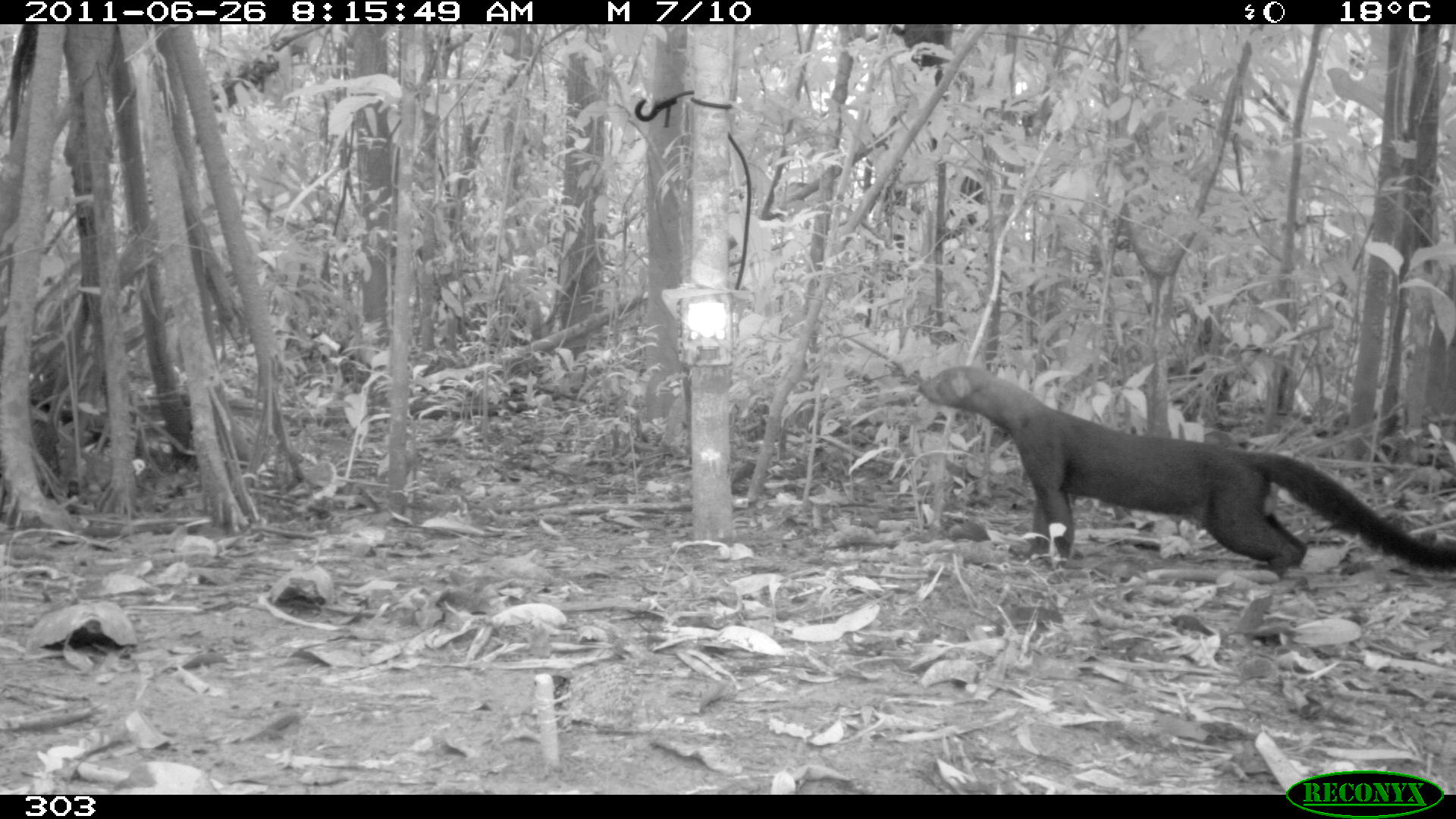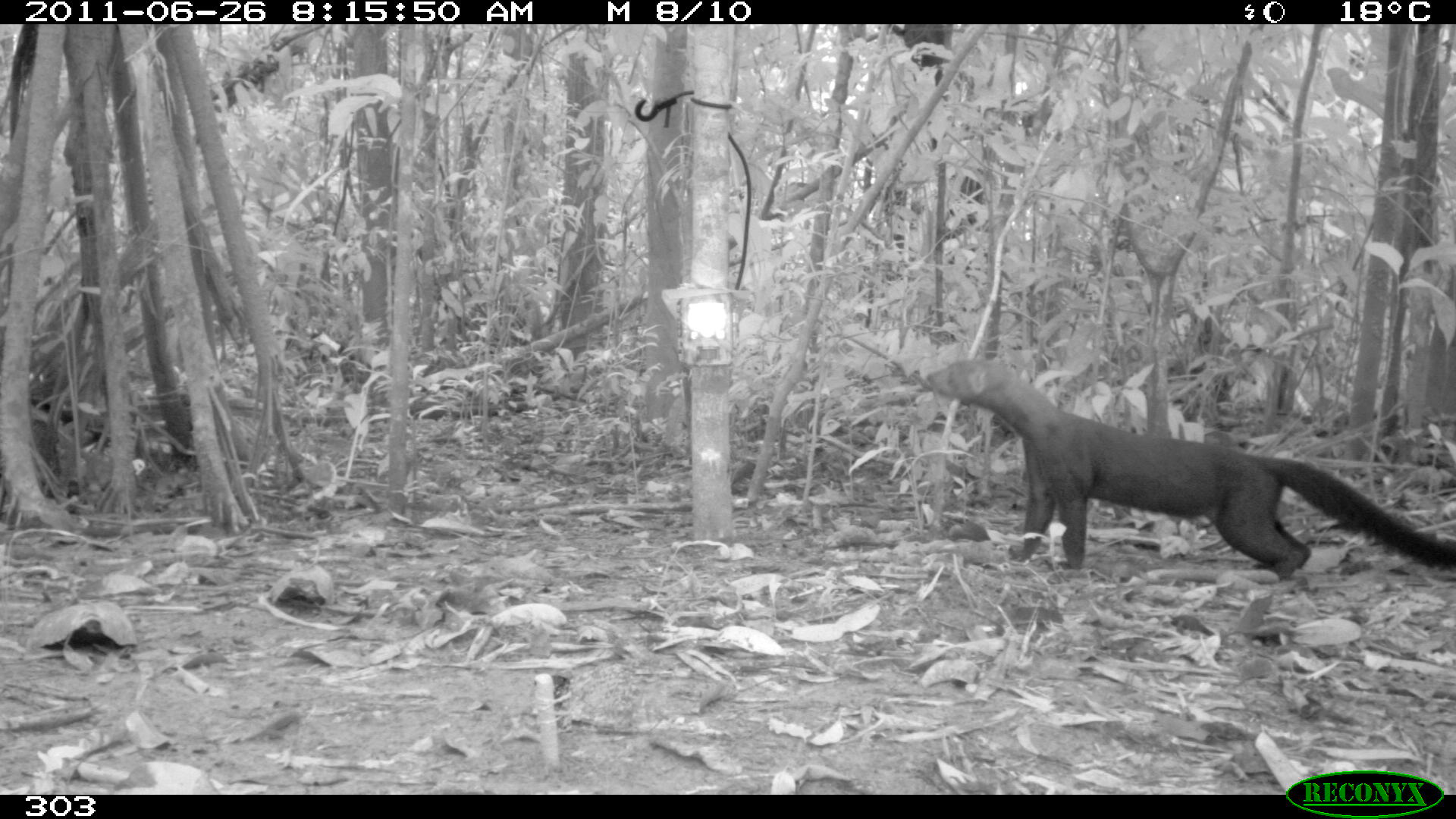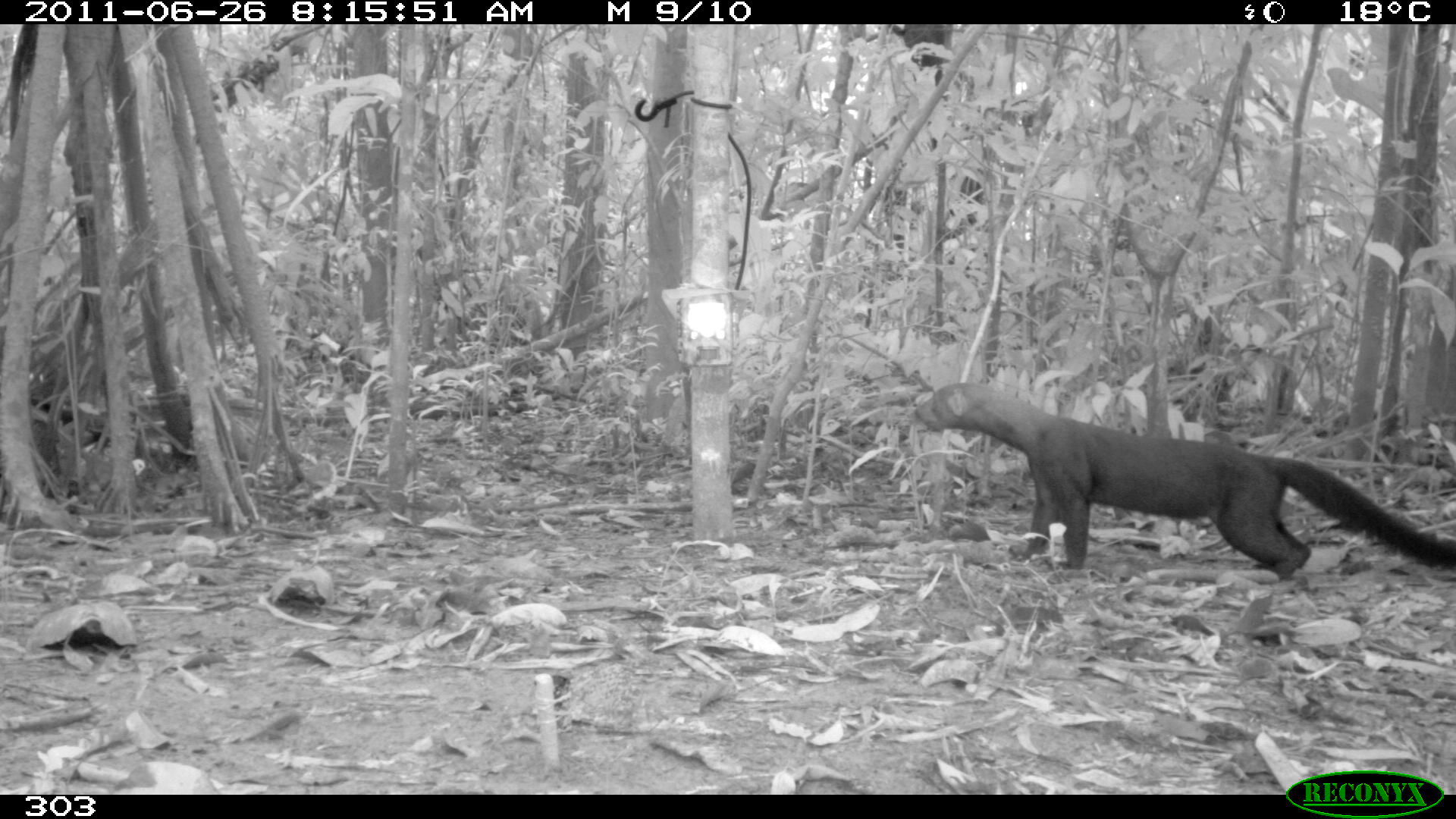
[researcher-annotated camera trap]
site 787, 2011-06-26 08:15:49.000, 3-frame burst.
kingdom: Animalia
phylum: Chordata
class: Mammalia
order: Carnivora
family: Mustelidae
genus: Eira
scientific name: Eira barbara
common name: tayra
Eira barbara (tayra).